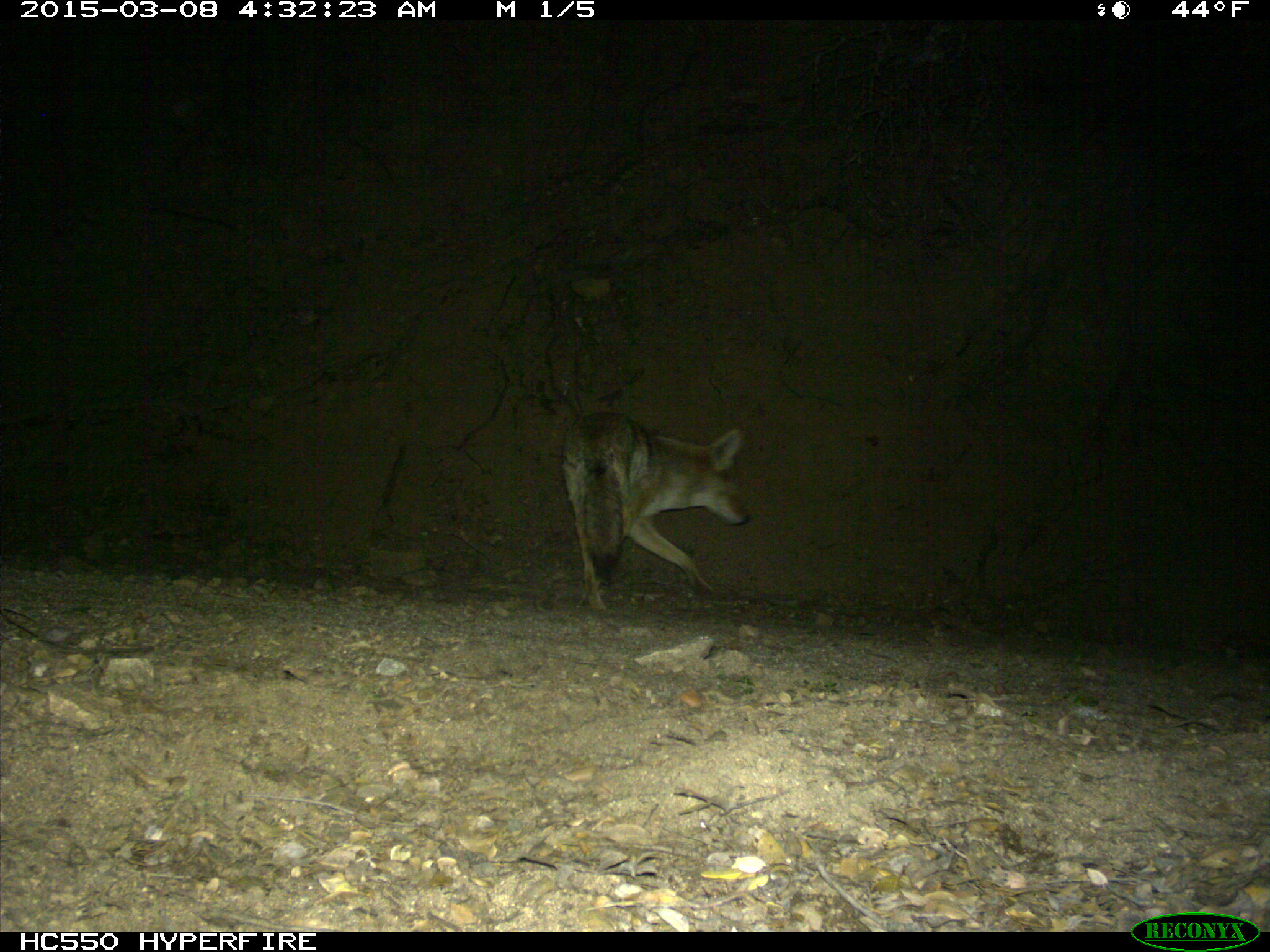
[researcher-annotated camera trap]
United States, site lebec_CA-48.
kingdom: Animalia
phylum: Chordata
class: Mammalia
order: Carnivora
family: Canidae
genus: Canis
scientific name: Canis latrans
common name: coyote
Canis latrans (coyote).